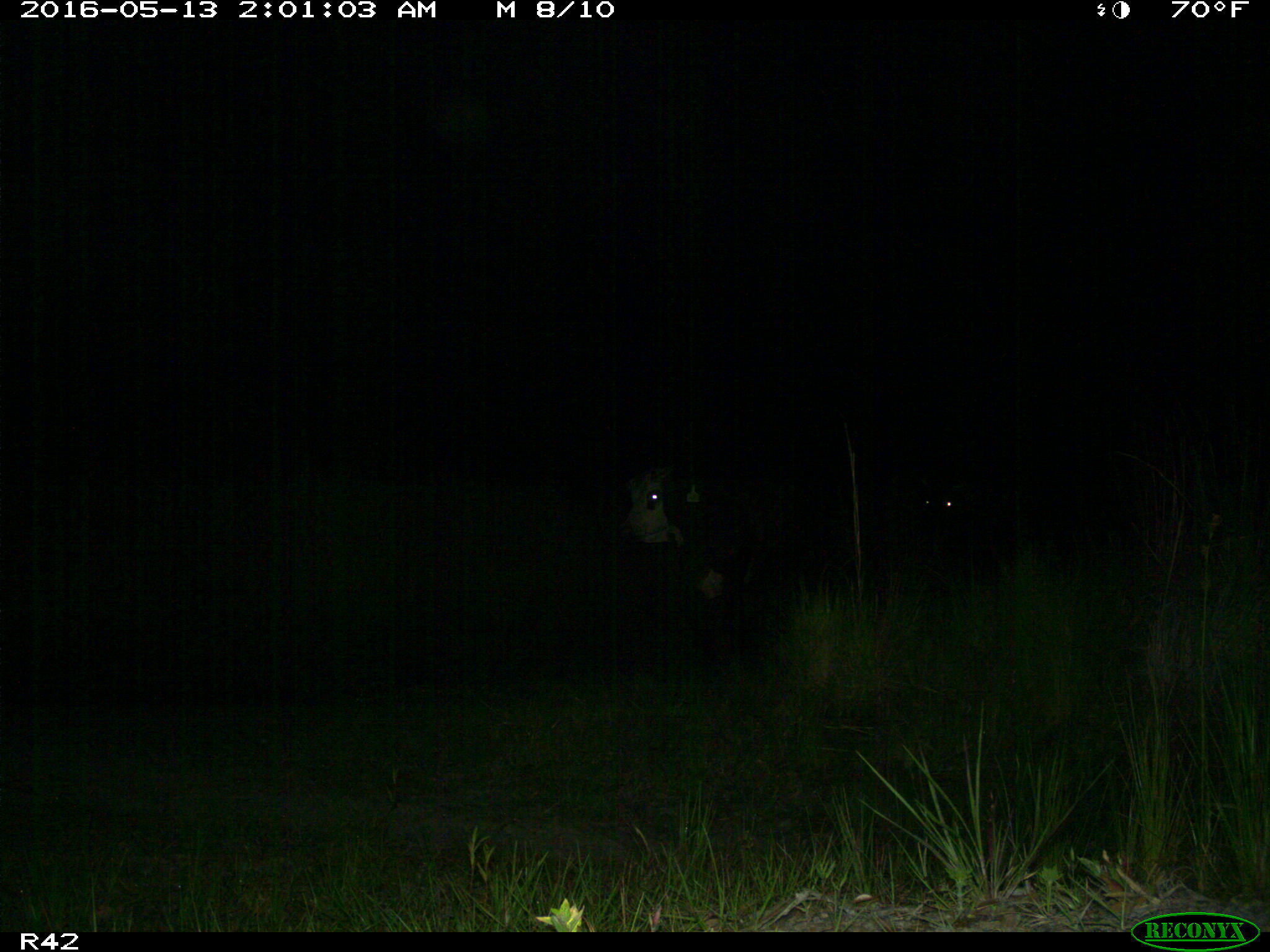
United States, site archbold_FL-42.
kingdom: Animalia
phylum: Chordata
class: Mammalia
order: Artiodactyla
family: Bovidae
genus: Bos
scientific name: Bos taurus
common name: domestic cow